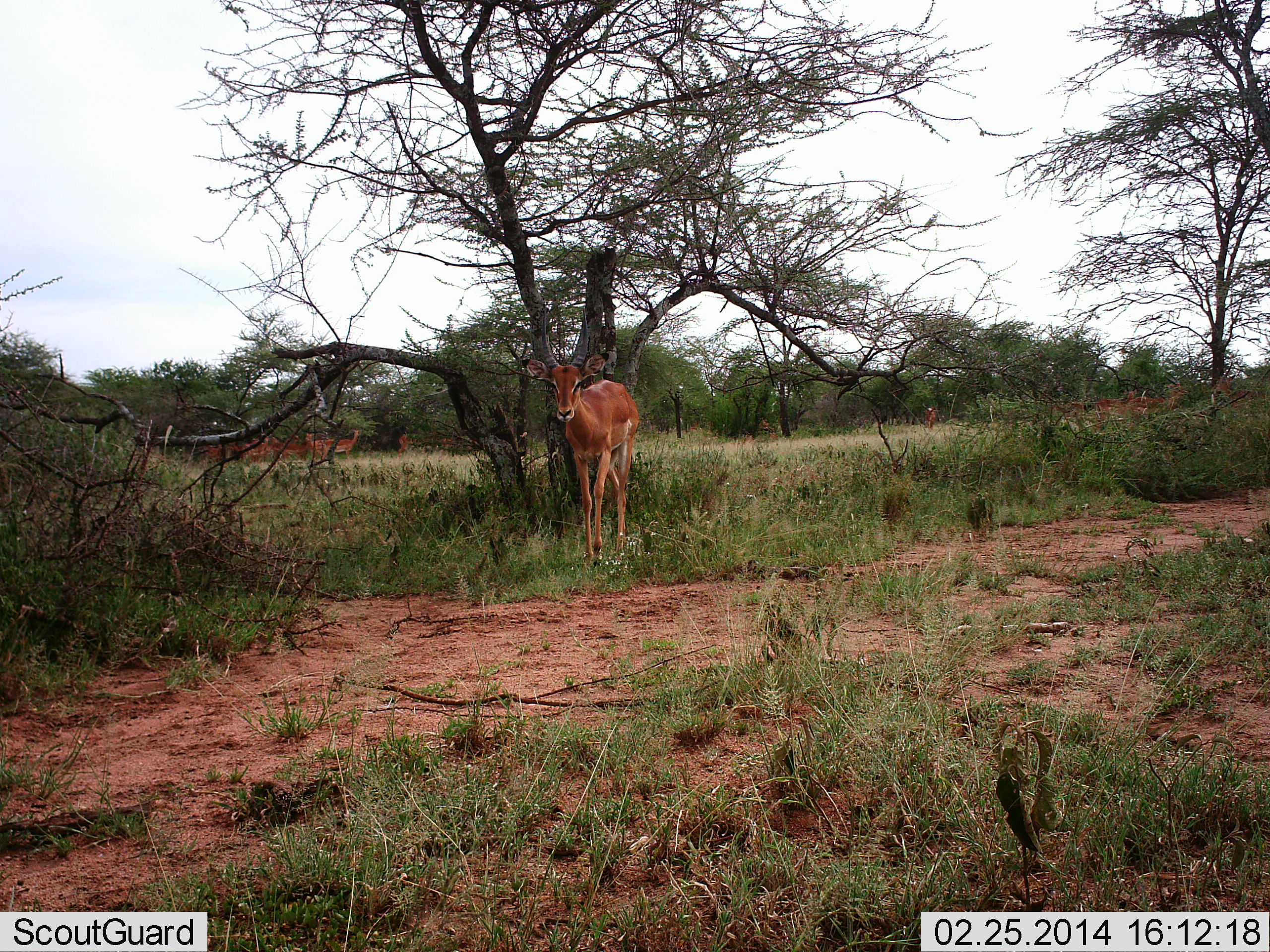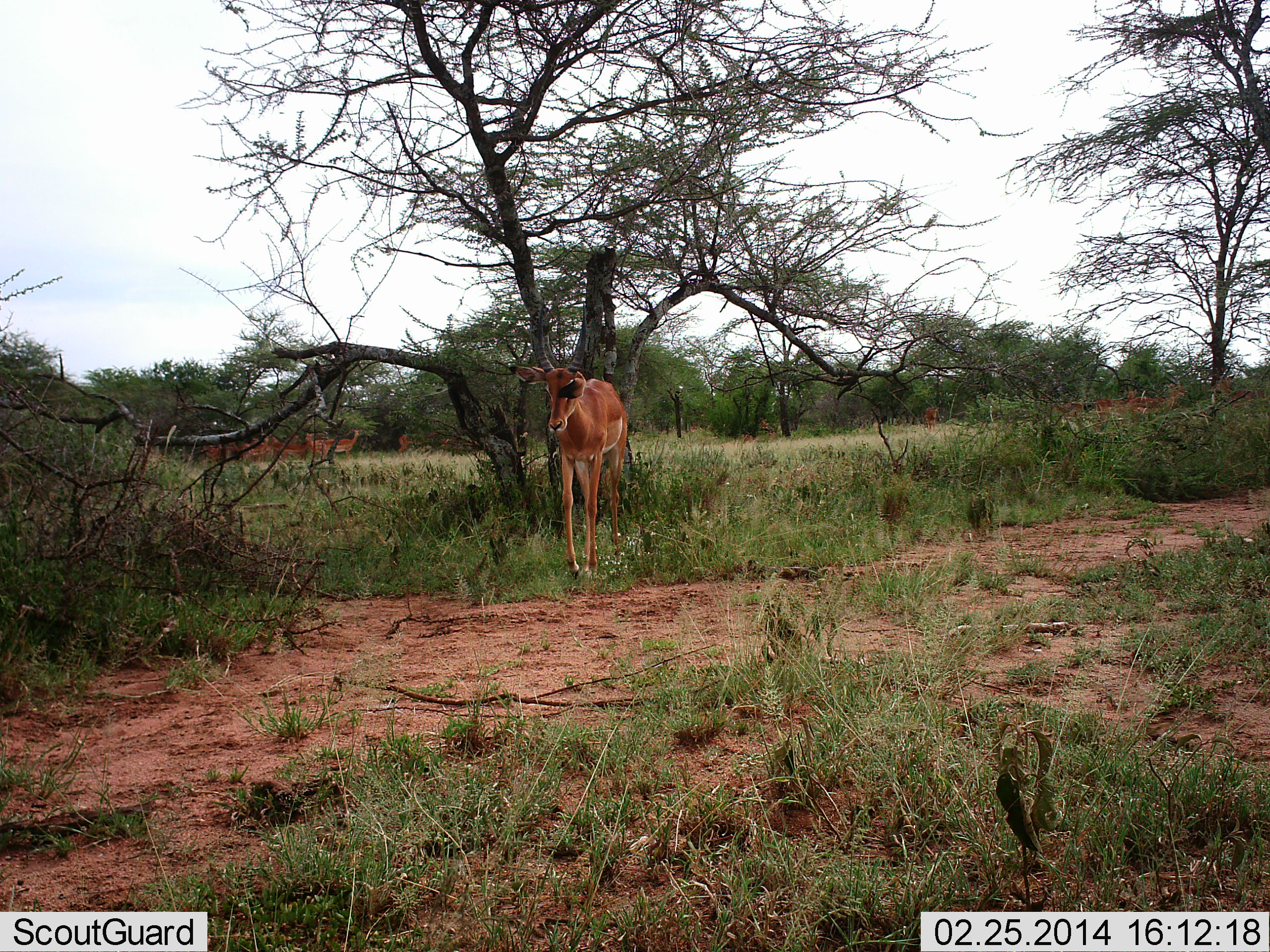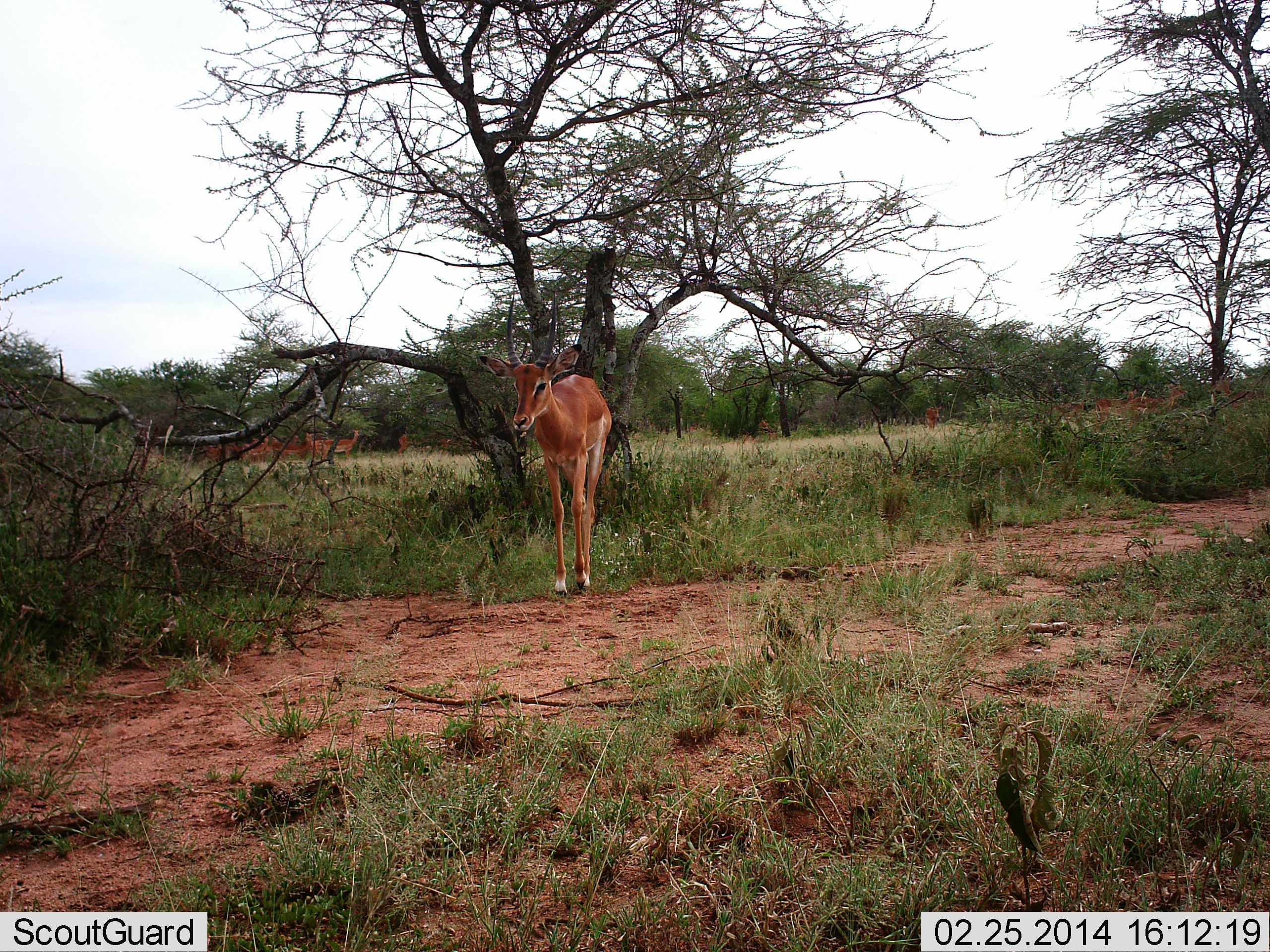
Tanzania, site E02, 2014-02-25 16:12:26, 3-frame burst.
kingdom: Animalia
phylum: Chordata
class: Mammalia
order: Artiodactyla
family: Bovidae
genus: Aepyceros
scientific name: Aepyceros melampus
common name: impala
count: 11-50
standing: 60%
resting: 0%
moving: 100%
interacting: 0%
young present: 0%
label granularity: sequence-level